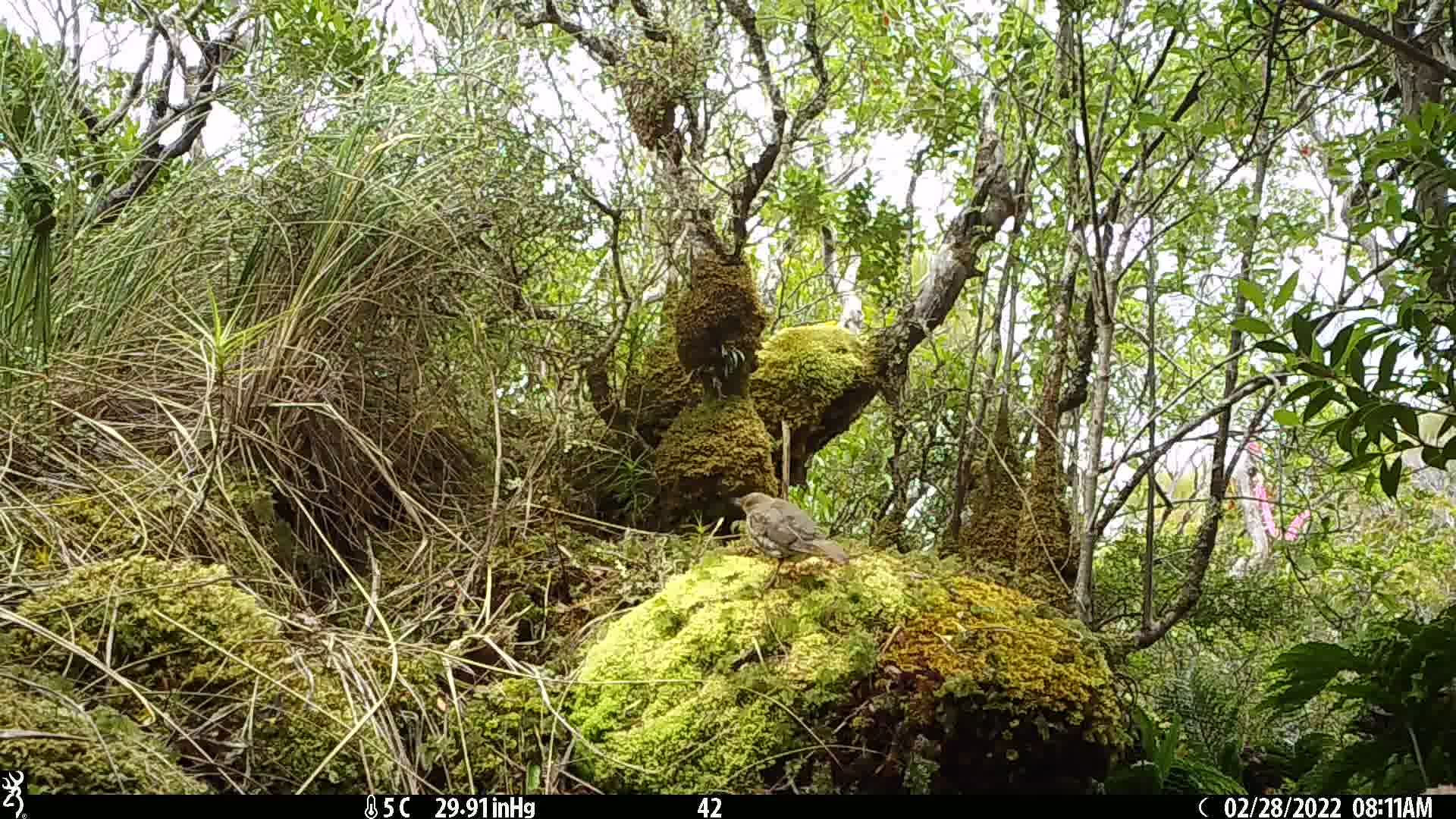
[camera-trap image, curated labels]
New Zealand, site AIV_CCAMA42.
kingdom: Animalia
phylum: Chordata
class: Aves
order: Passeriformes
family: Turdidae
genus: Turdus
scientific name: Turdus philomelos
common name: song thrush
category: thrush